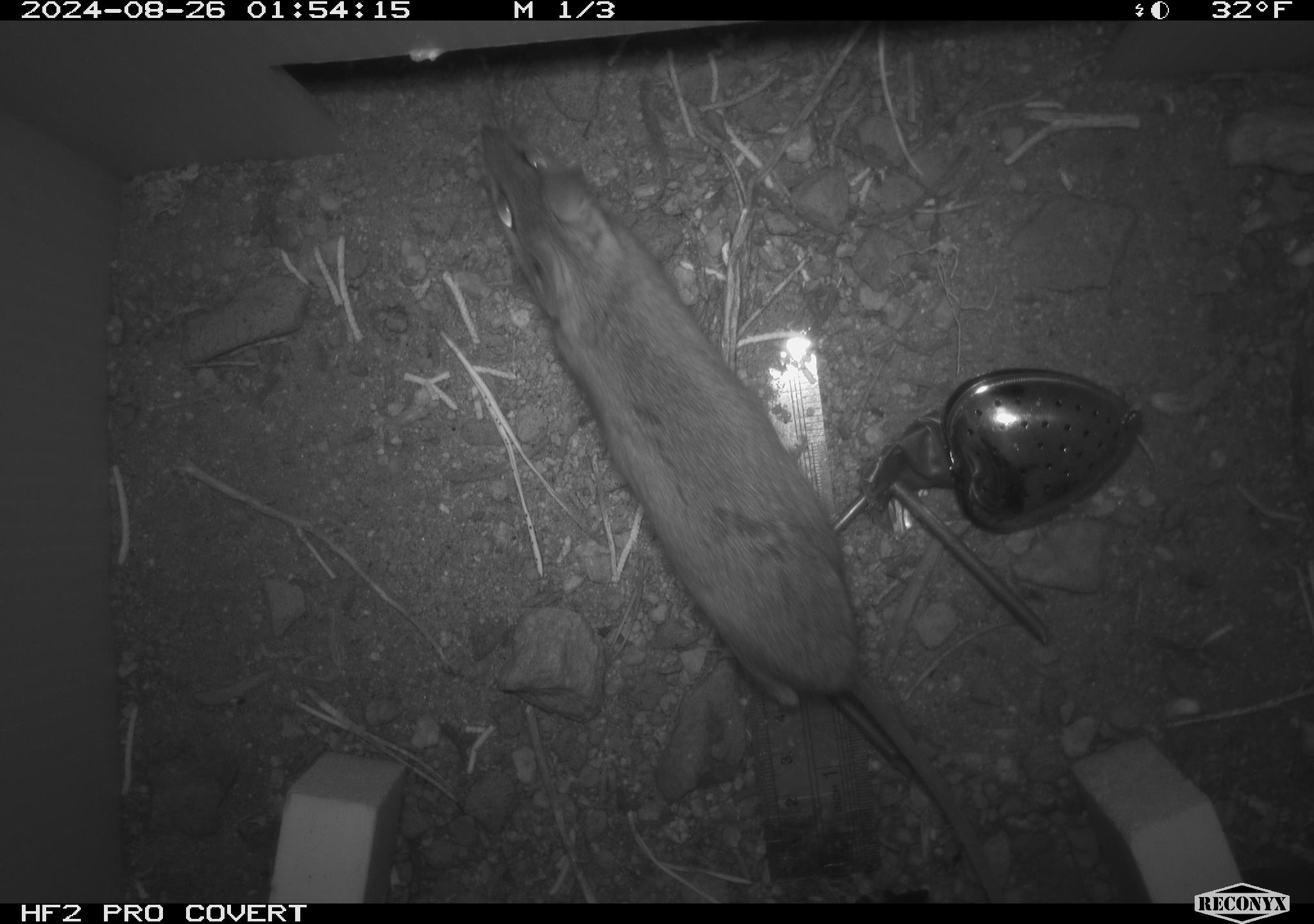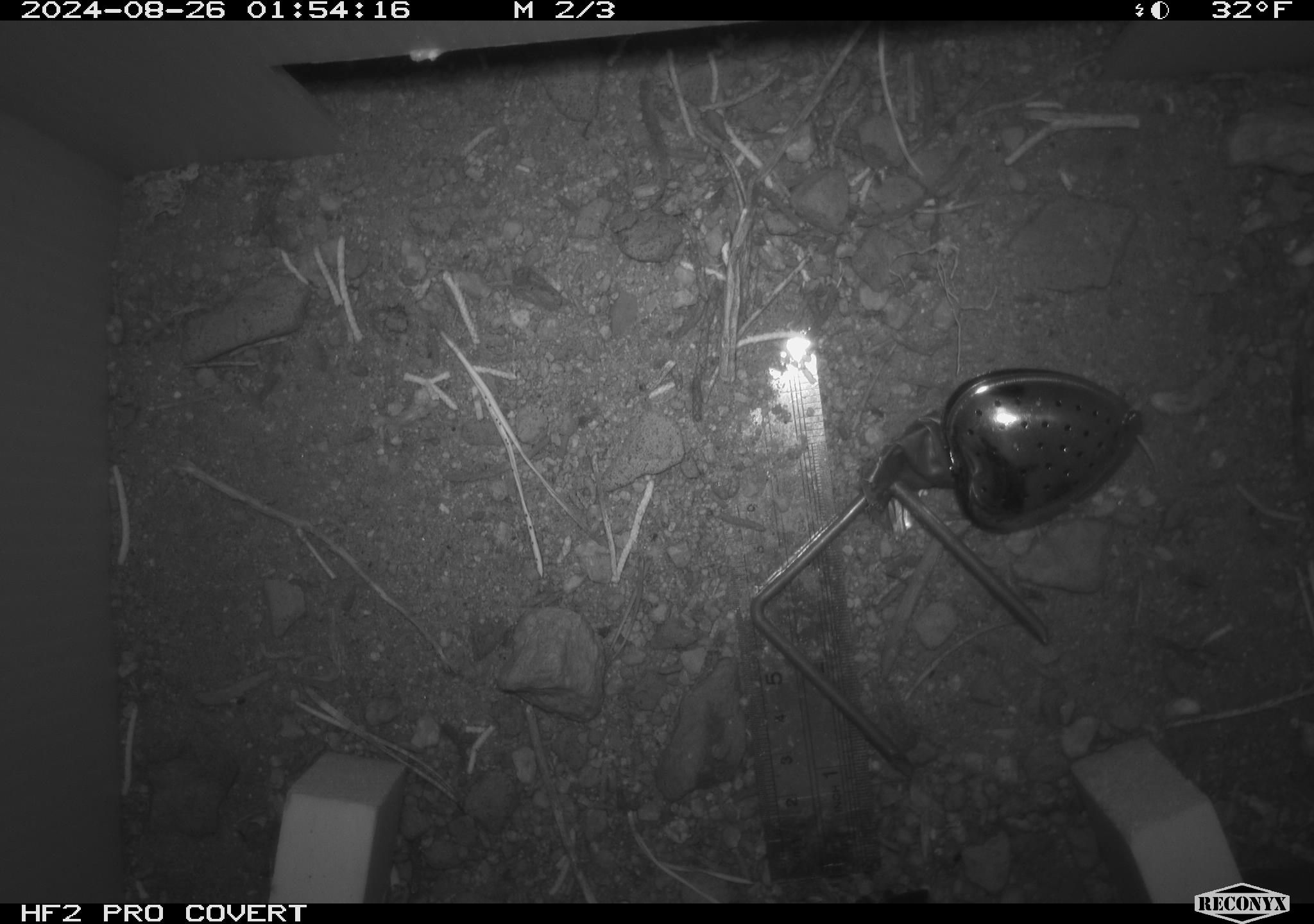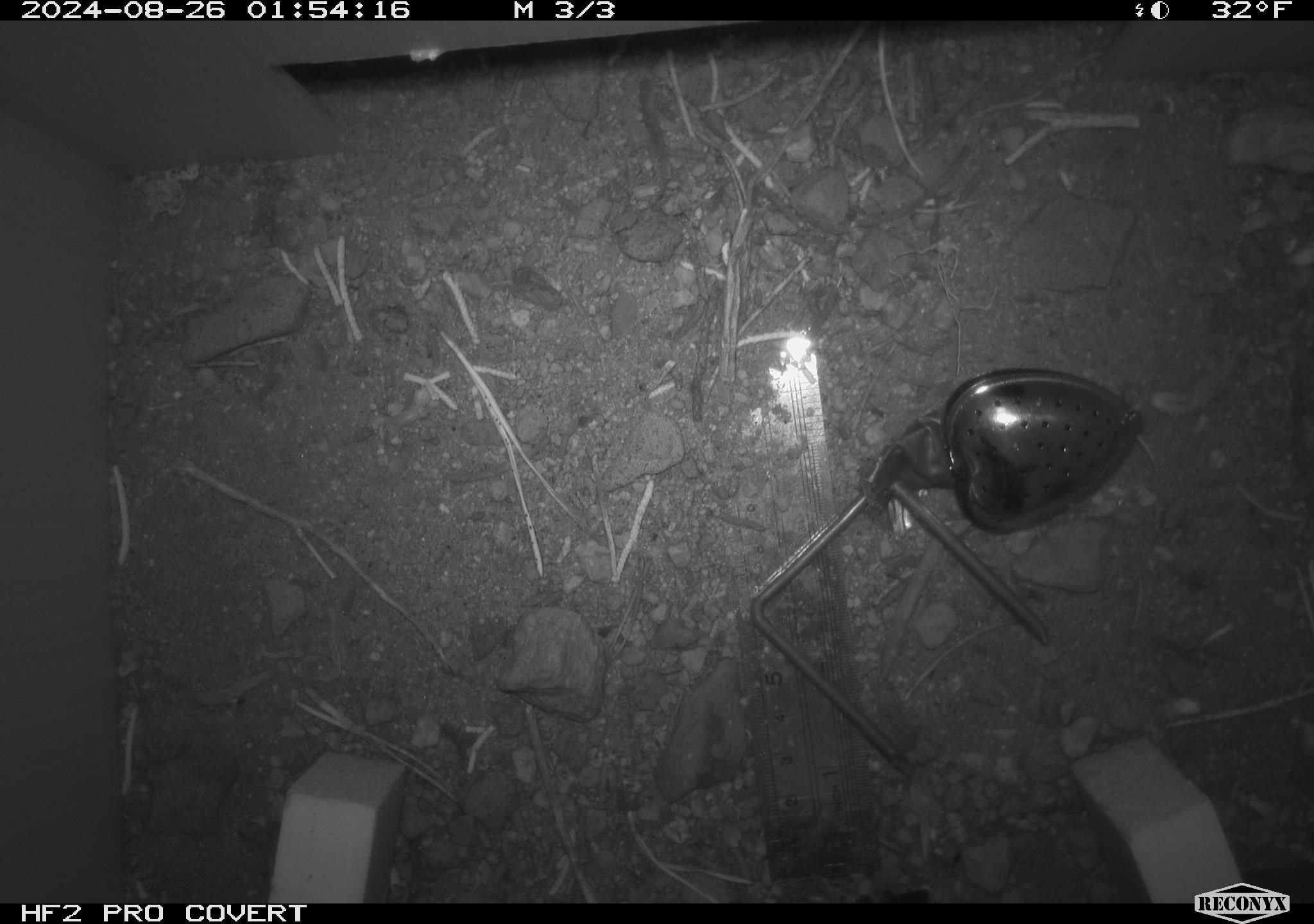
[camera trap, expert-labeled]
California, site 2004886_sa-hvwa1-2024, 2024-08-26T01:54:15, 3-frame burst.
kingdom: Animalia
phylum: Chordata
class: Mammalia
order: Rodentia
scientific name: Rodentia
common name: mouse species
Mouse species (Rodentia).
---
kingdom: Animalia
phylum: Chordata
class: Mammalia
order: Rodentia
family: Sciuridae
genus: Neotamias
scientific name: Neotamias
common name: western chipmunks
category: neotamias species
Neotamias species (western chipmunks) (Neotamias).